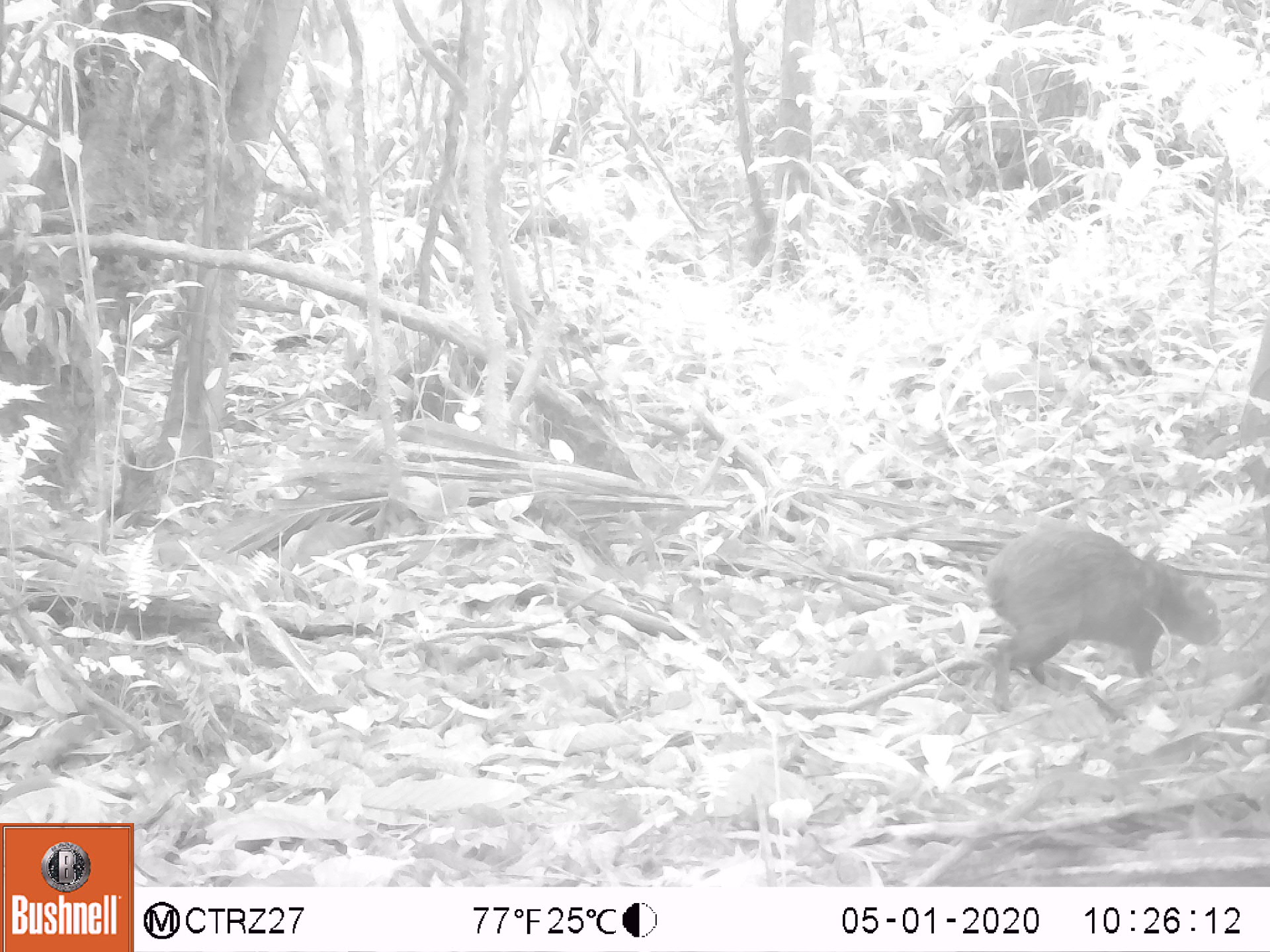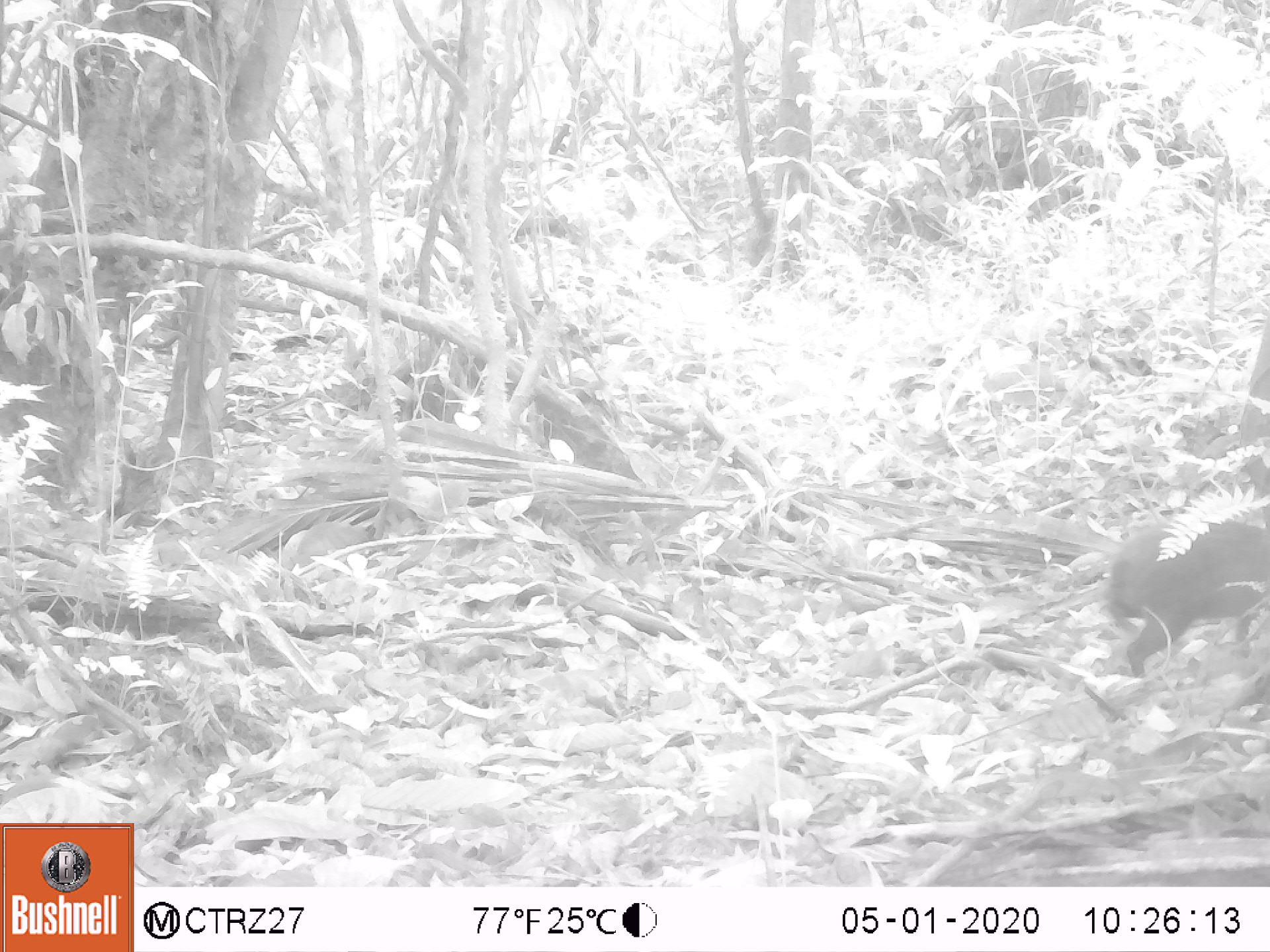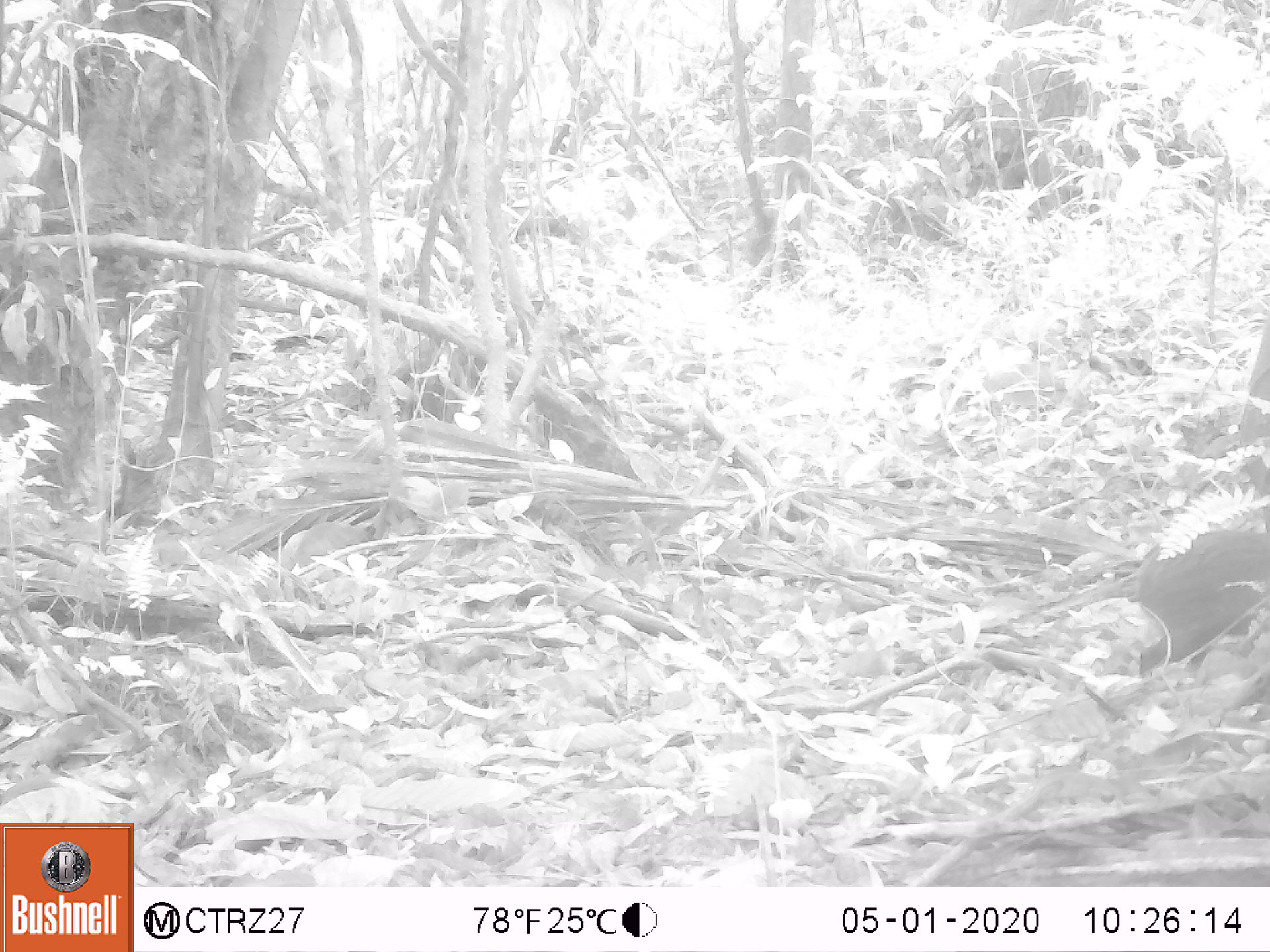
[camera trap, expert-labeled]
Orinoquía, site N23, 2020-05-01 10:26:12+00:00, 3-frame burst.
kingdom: Animalia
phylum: Chordata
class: Mammalia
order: Rodentia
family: Dasyproctidae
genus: Dasyprocta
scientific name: Dasyprocta fuliginosa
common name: black agouti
Black agouti (Dasyprocta fuliginosa).